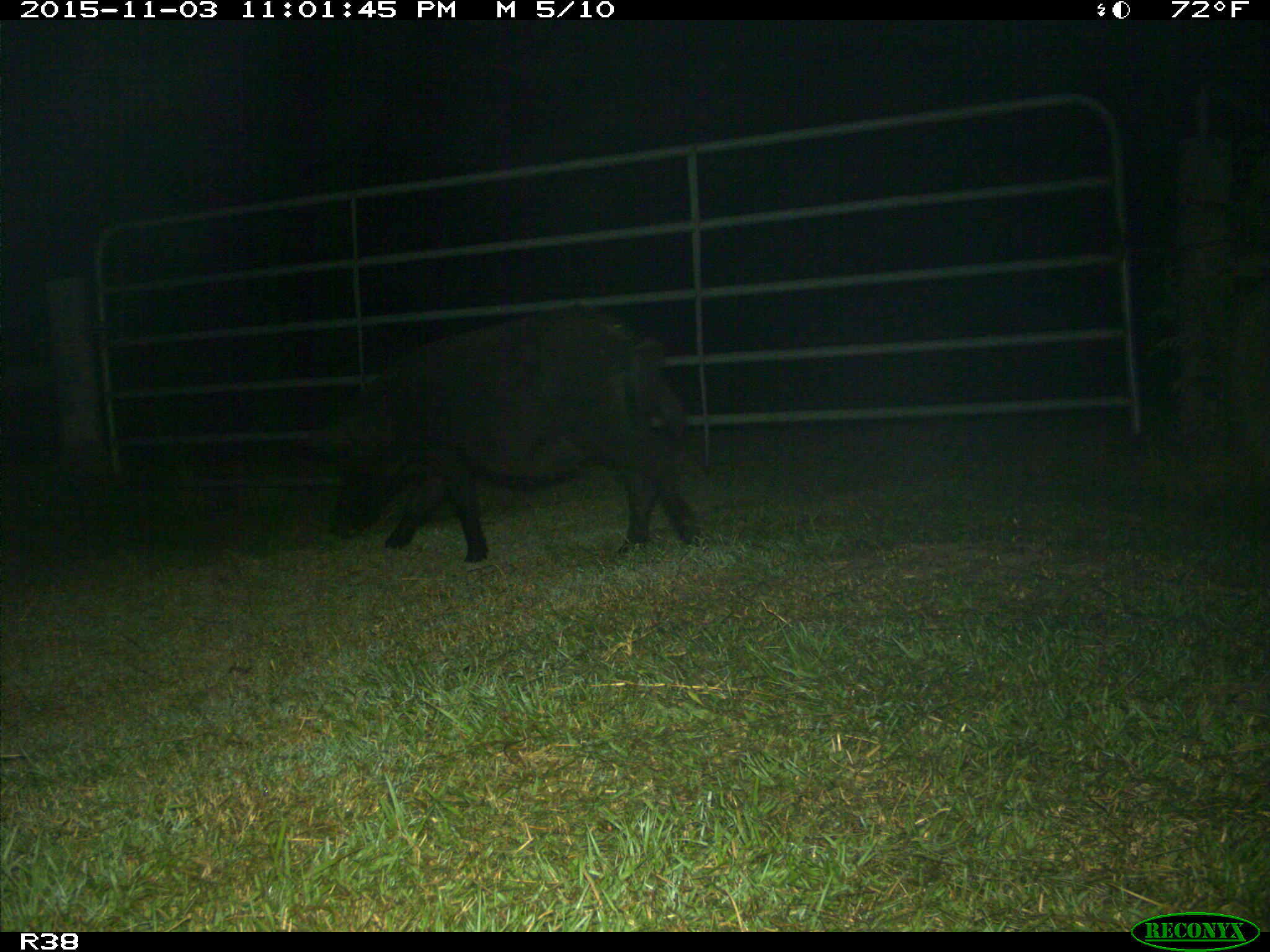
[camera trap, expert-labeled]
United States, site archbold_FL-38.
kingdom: Animalia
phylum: Chordata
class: Mammalia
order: Artiodactyla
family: Suidae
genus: Sus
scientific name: Sus scrofa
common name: wild boar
Sus scrofa (wild boar).